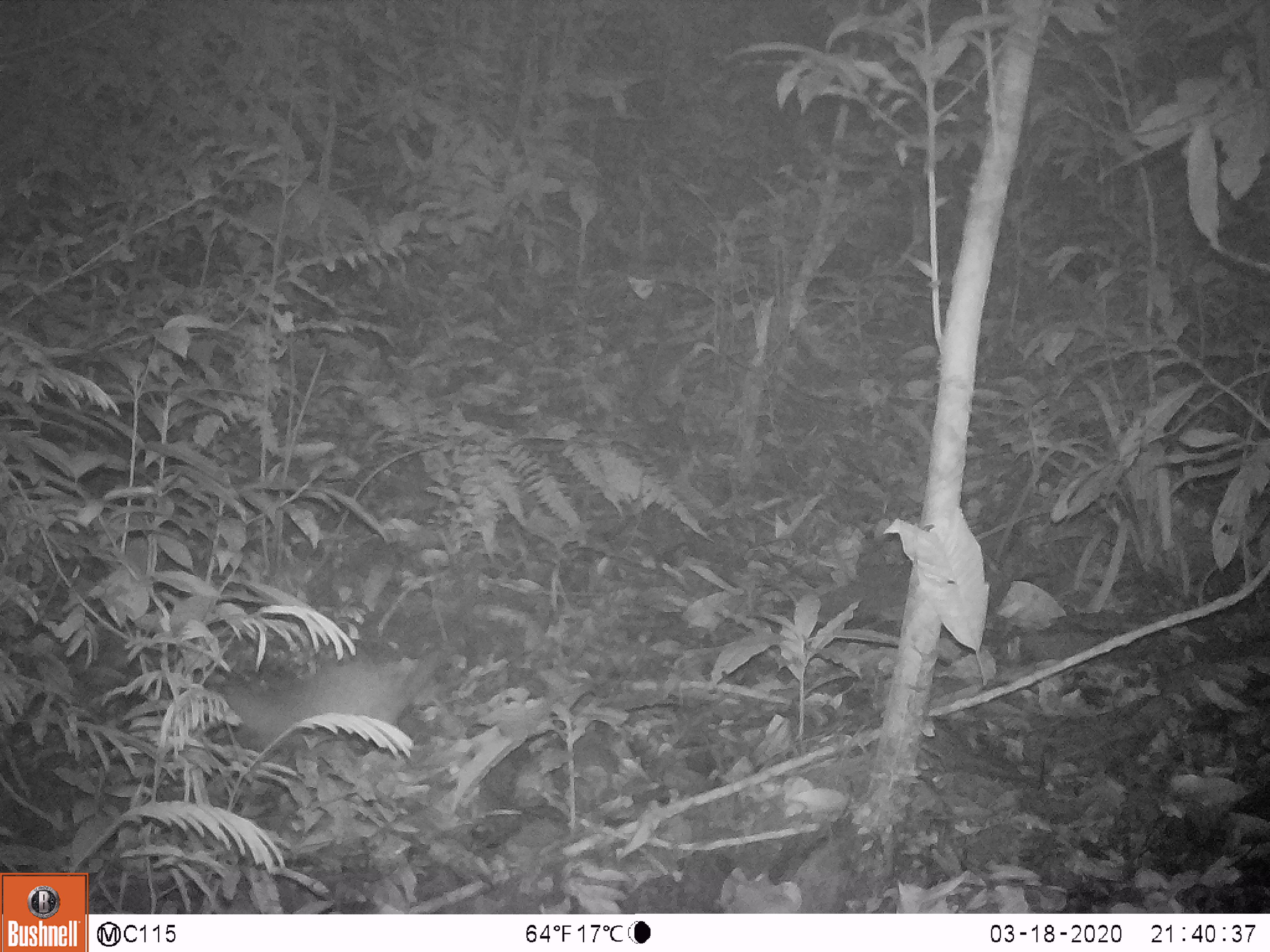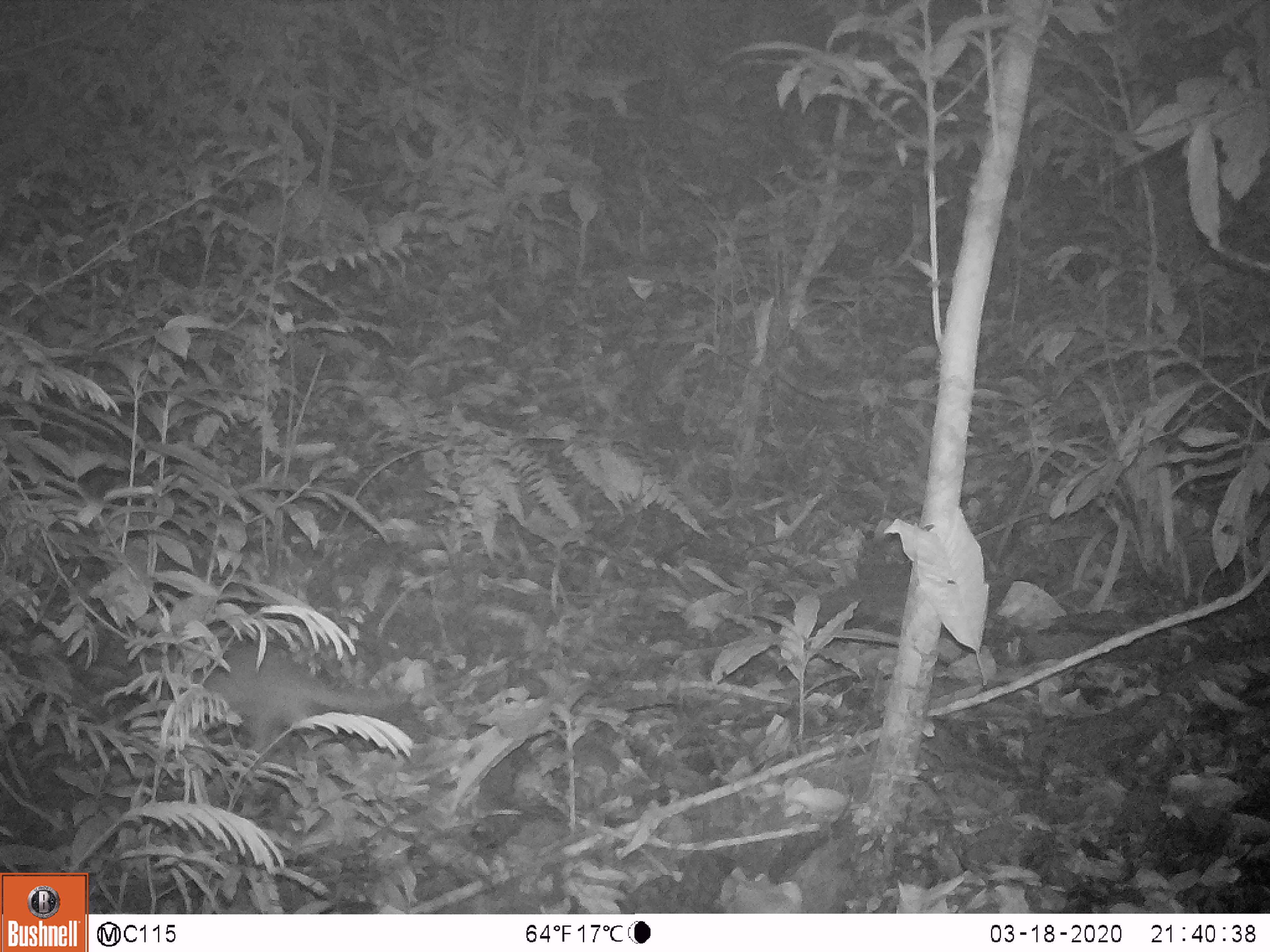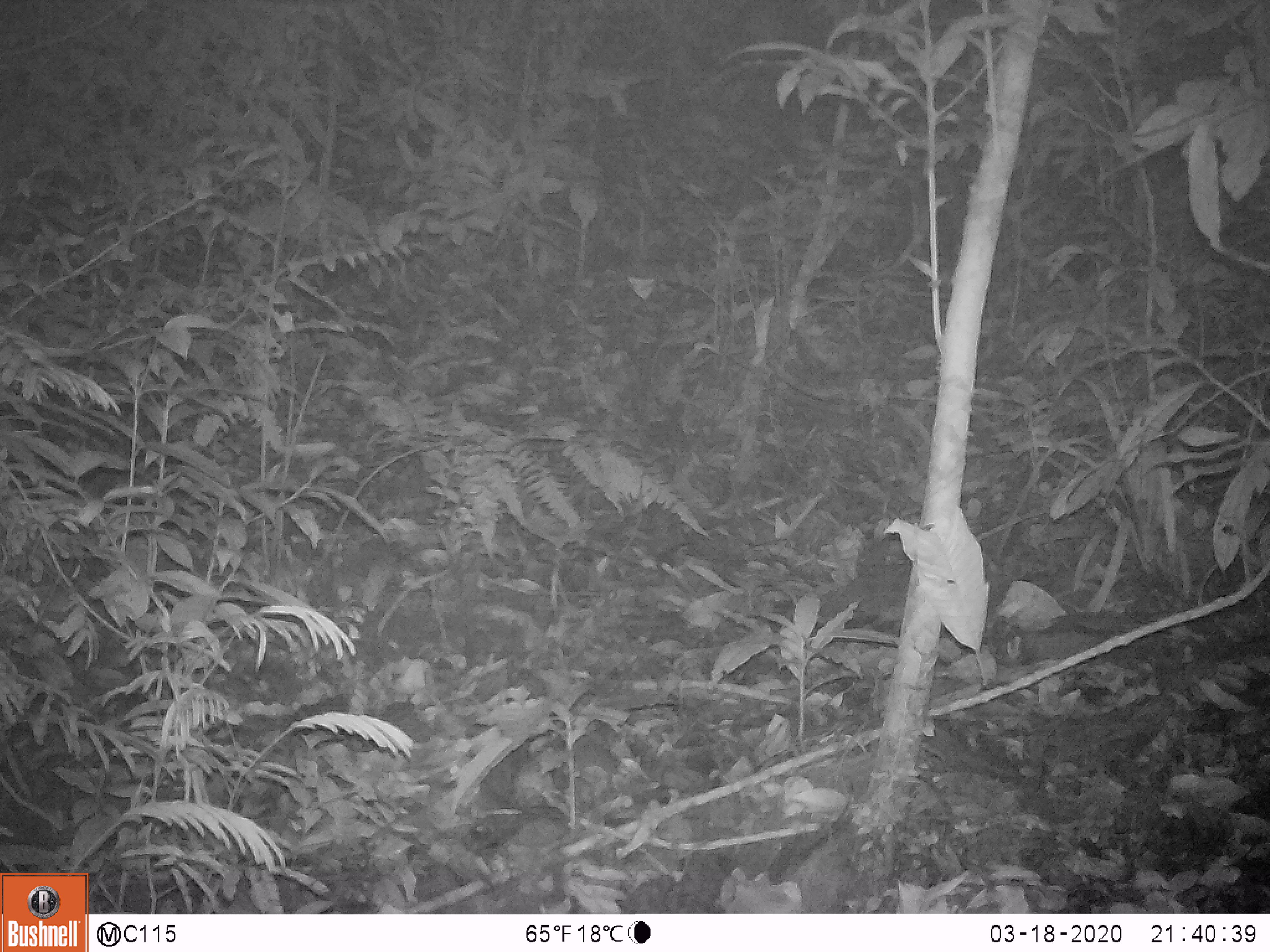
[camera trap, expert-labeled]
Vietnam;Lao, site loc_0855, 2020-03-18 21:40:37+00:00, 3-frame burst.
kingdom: Animalia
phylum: Chordata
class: Mammalia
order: Carnivora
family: Mustelidae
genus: Melogale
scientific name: Melogale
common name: ferret badger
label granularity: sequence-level